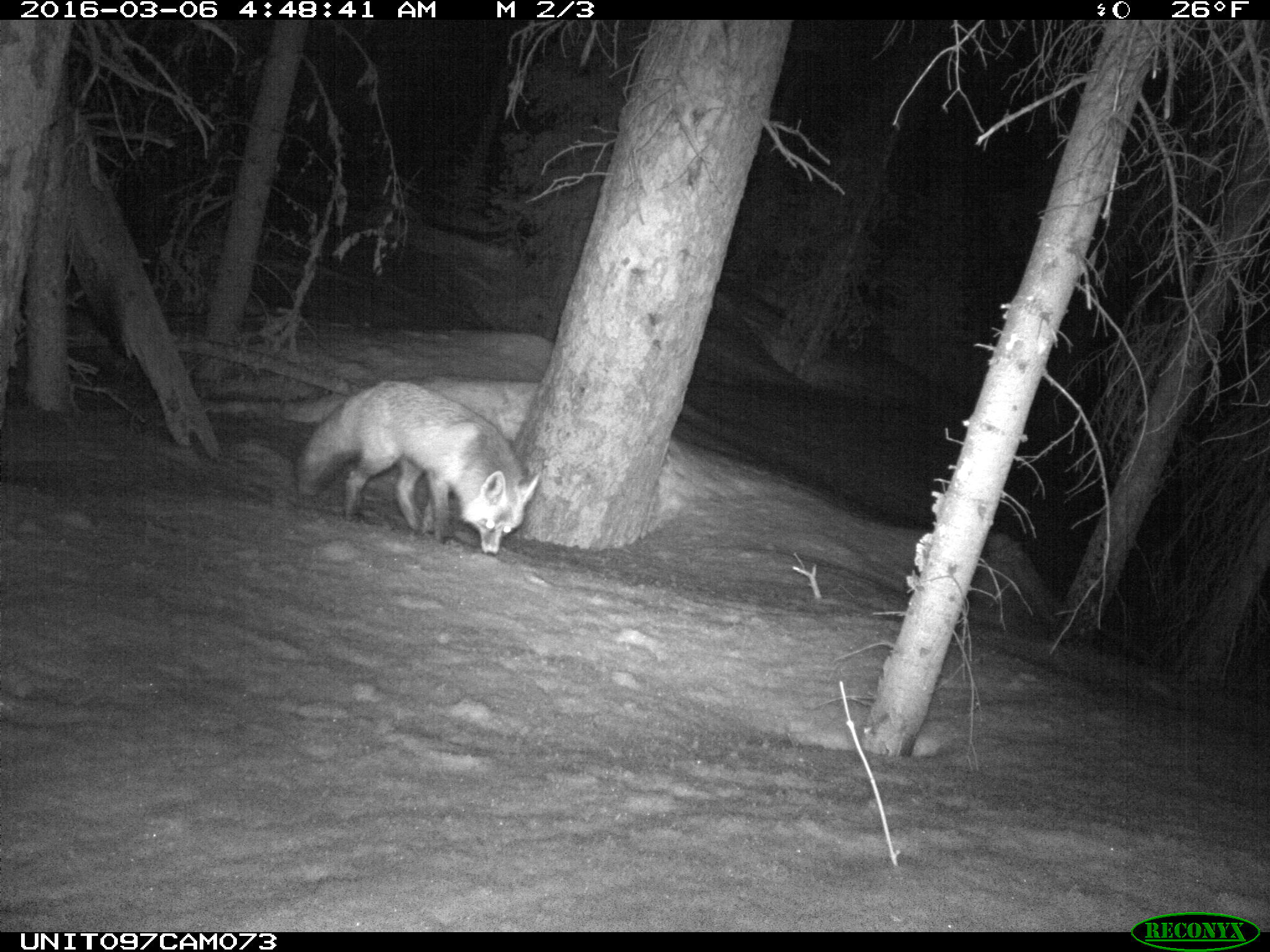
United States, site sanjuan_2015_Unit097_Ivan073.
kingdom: Animalia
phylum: Chordata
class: Mammalia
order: Carnivora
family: Canidae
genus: Vulpes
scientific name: Vulpes vulpes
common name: red fox